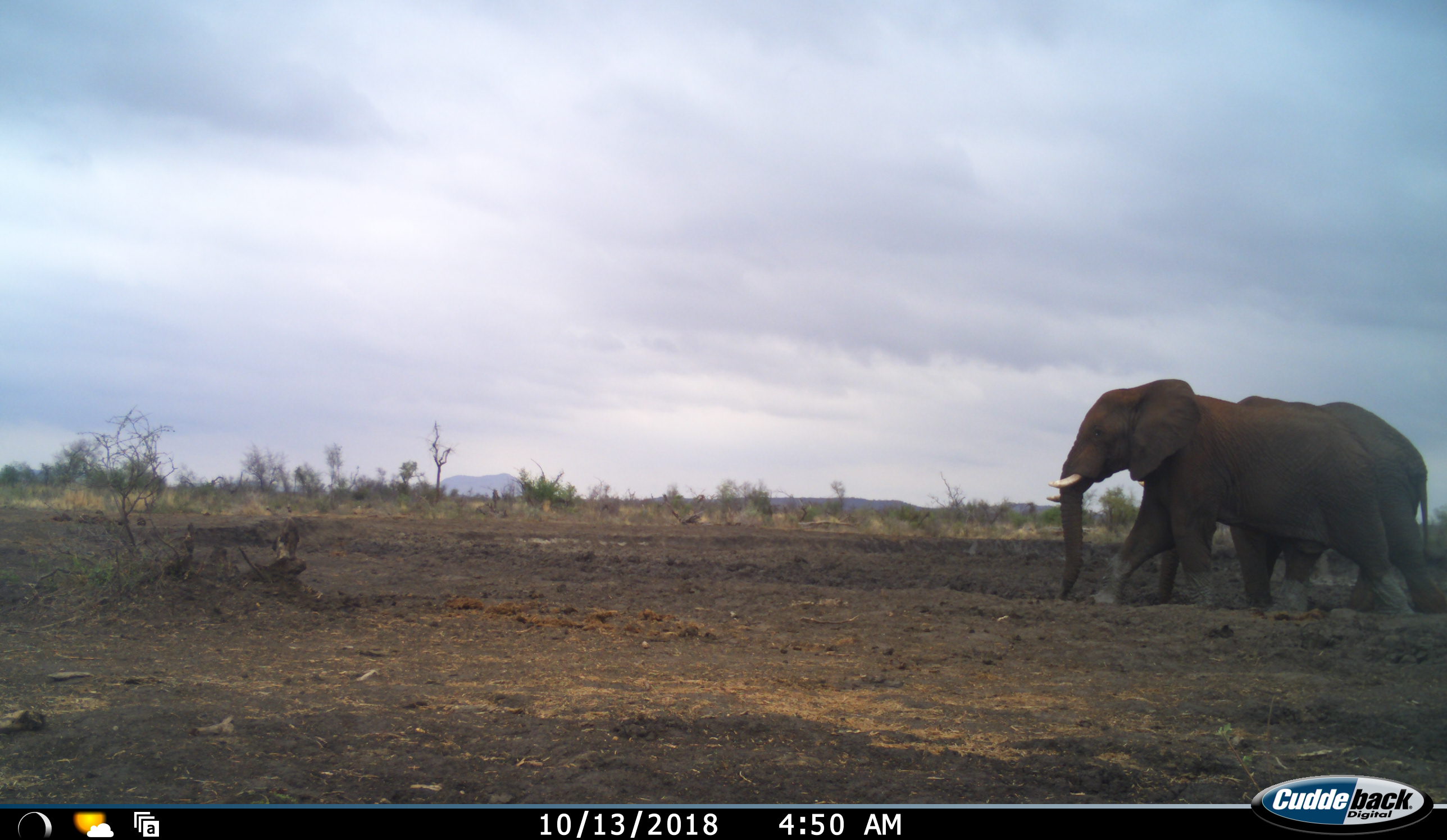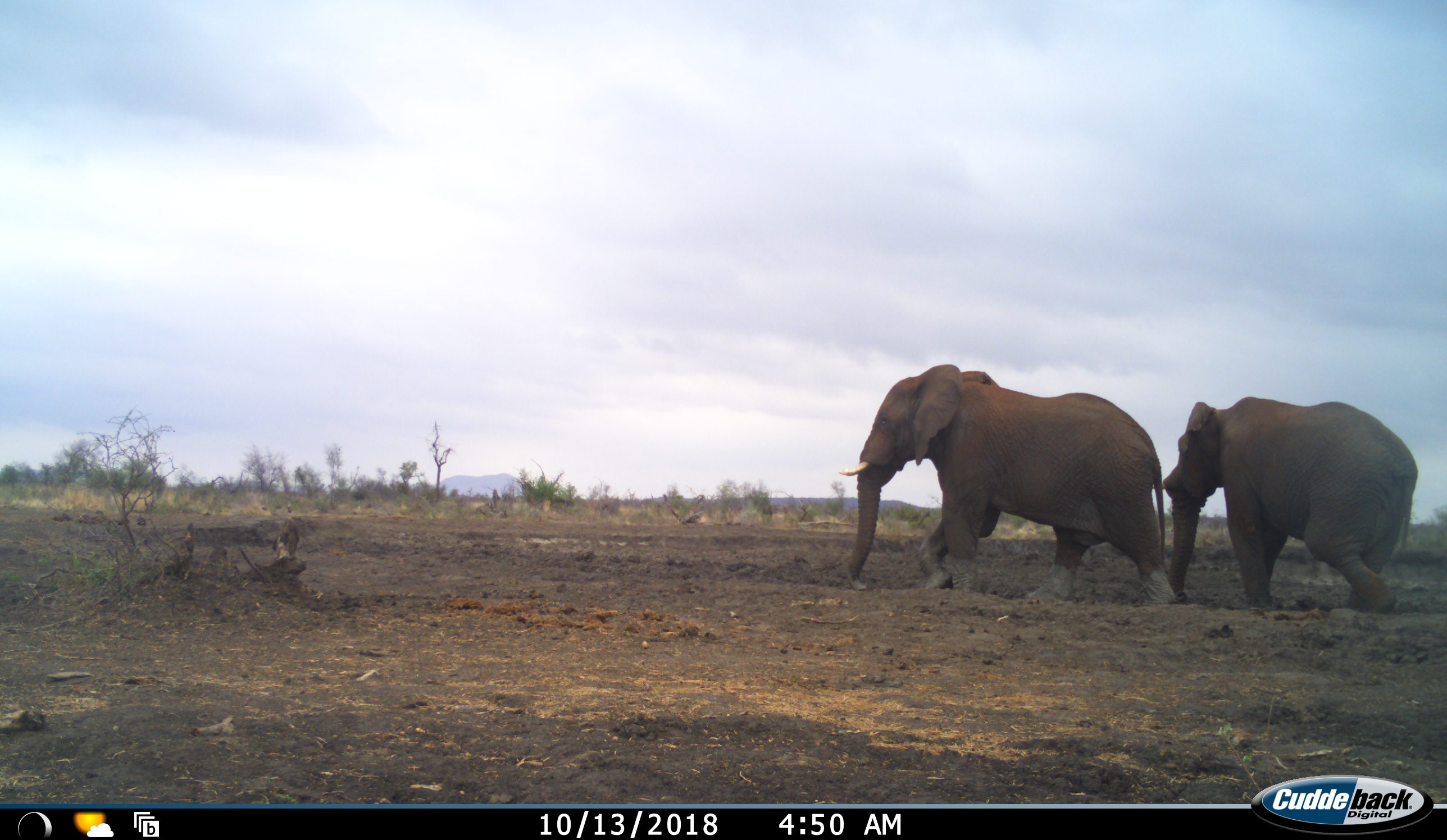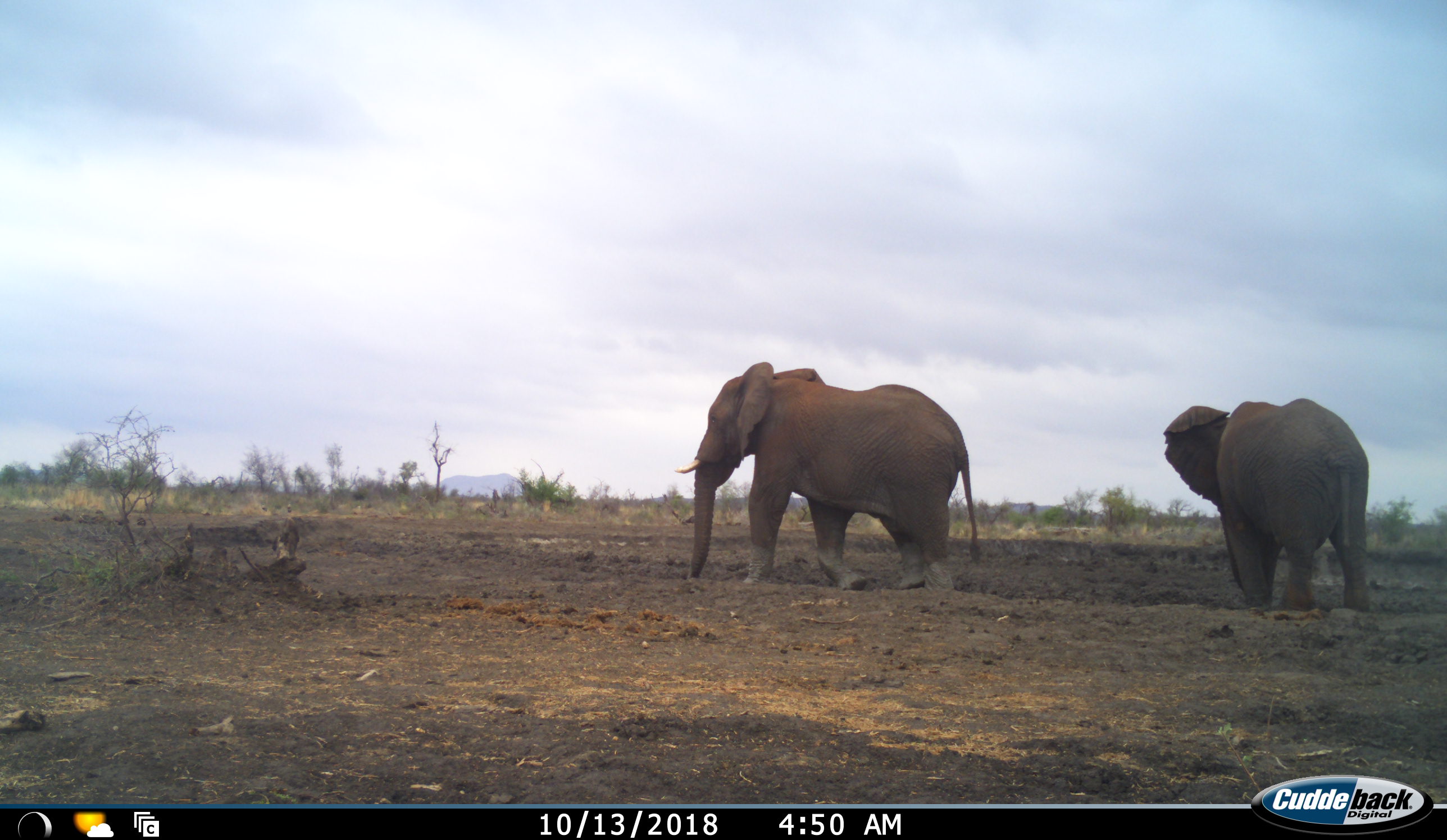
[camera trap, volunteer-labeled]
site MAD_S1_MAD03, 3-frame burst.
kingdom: Animalia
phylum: Chordata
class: Mammalia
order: Proboscidea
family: Elephantidae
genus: Loxodonta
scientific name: Loxodonta africana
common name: african bush elephant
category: elephant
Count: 2.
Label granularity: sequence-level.